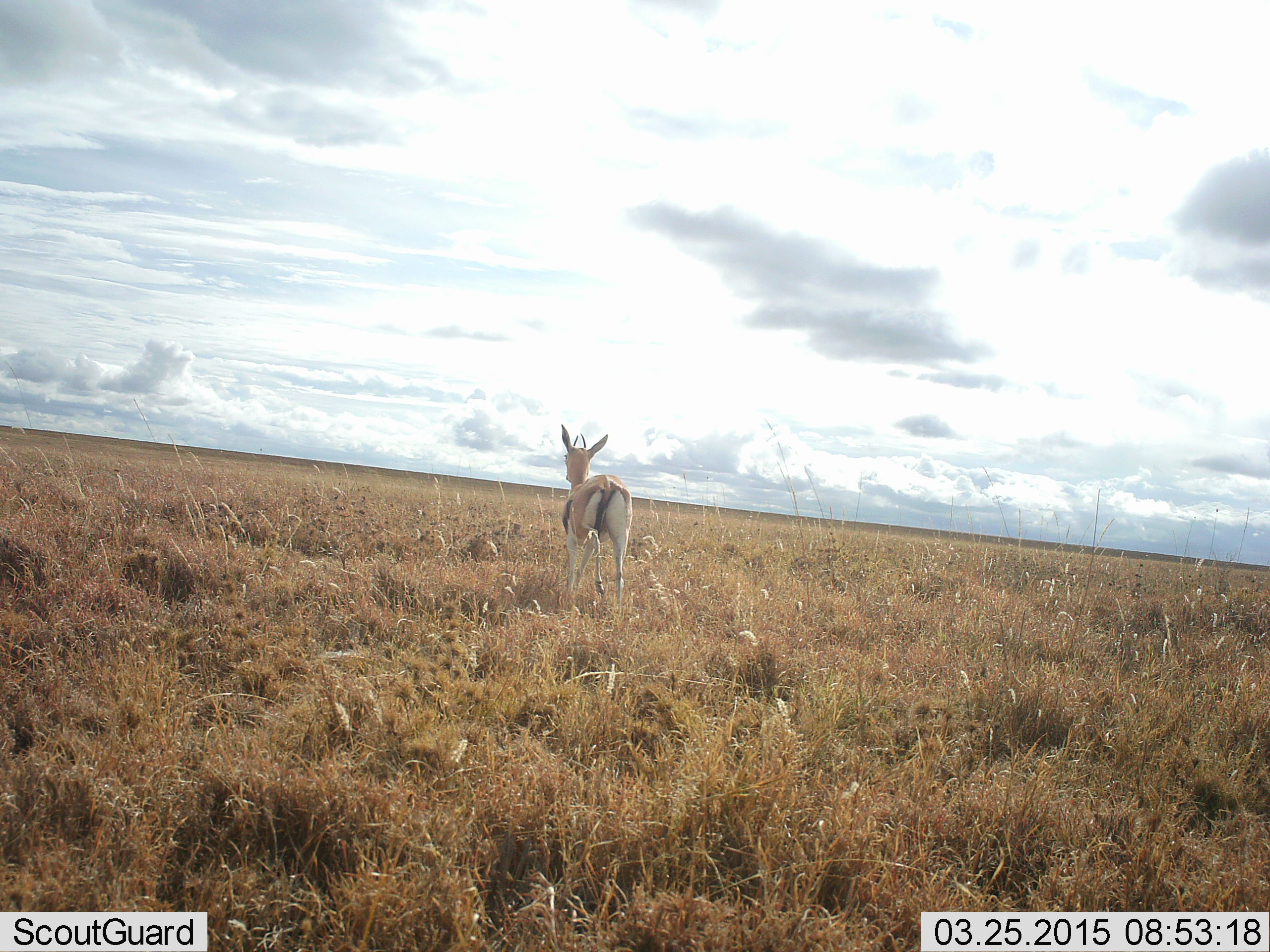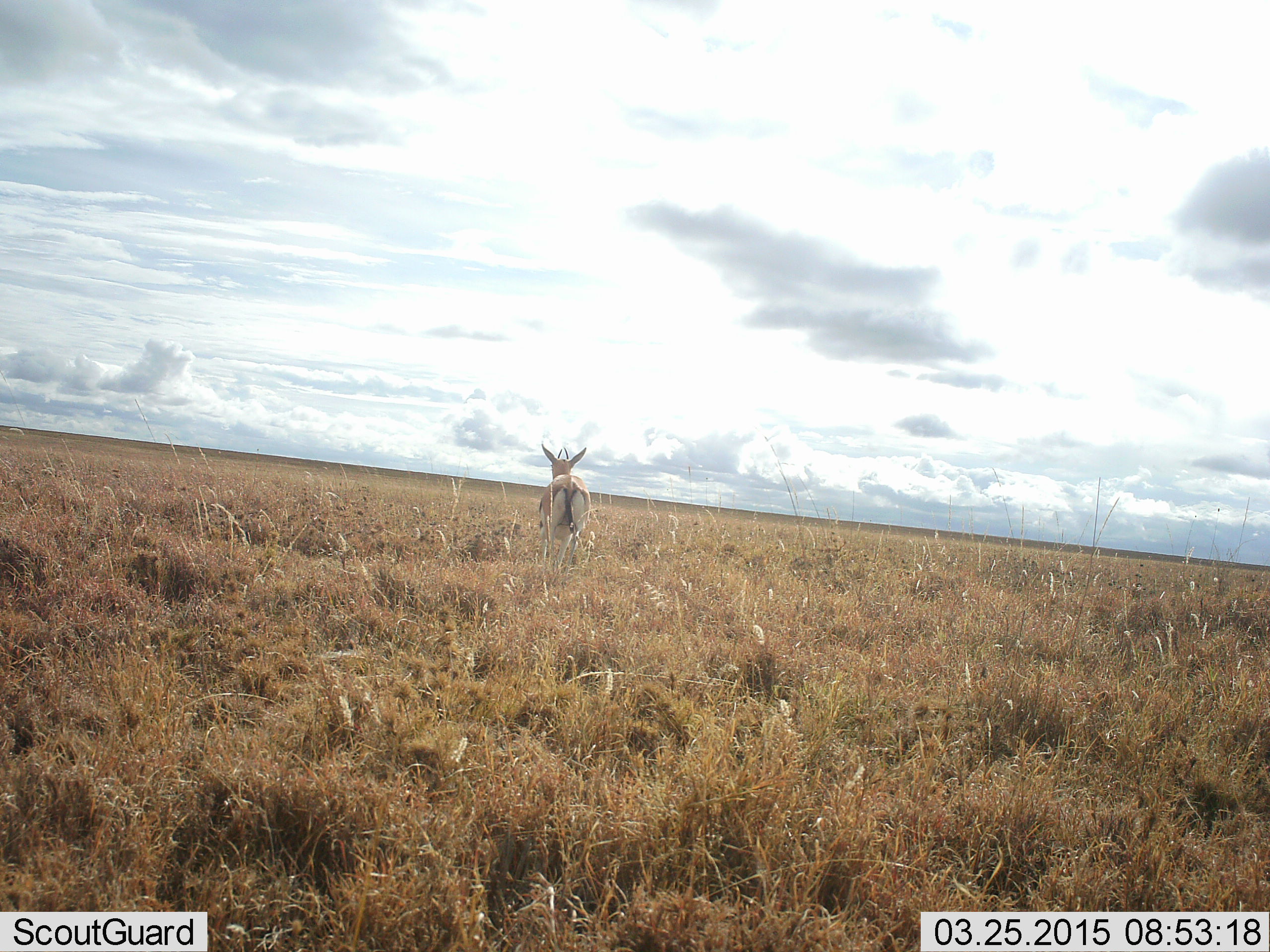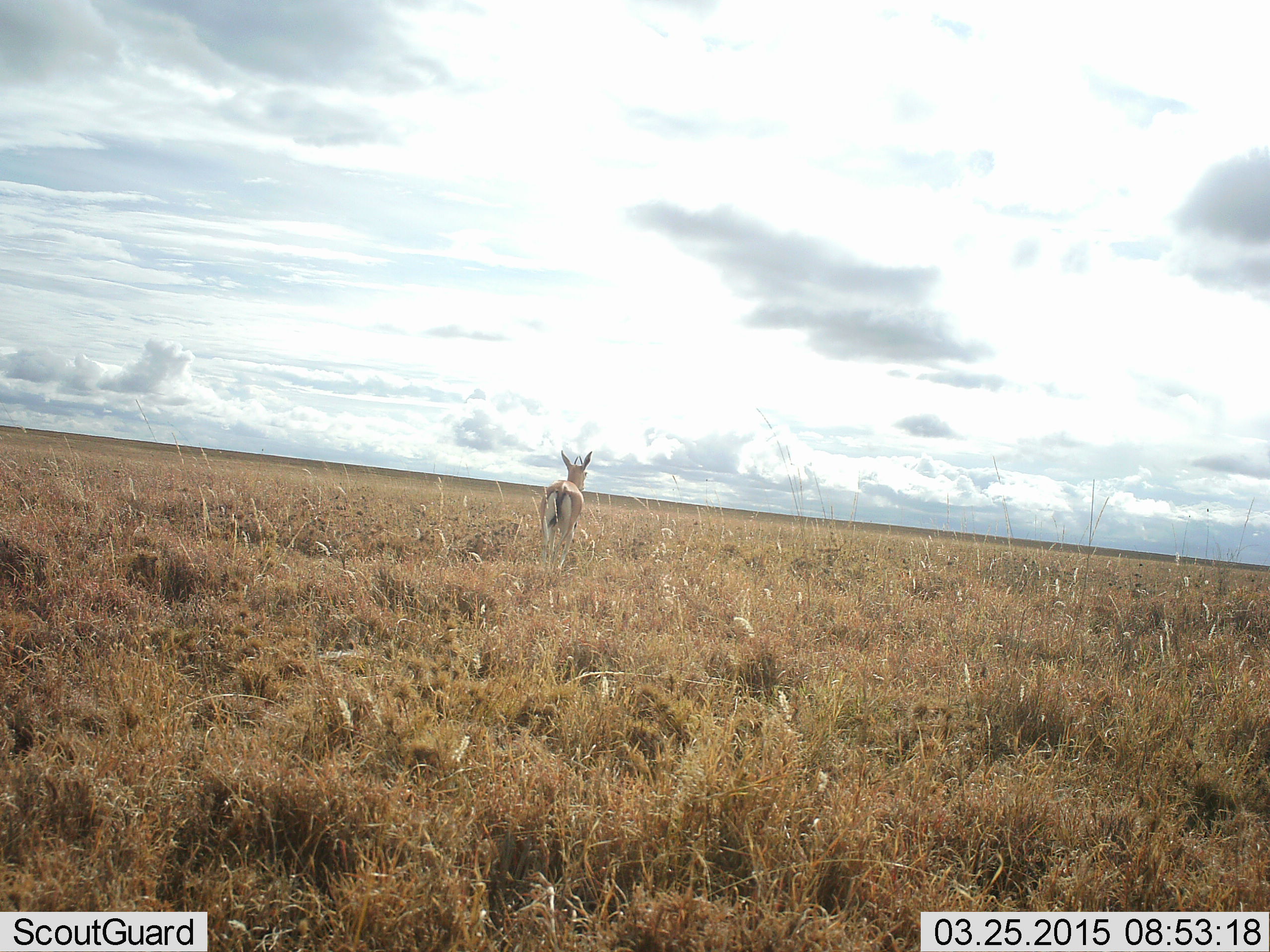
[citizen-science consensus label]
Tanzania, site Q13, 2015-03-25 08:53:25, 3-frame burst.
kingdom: Animalia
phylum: Chordata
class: Mammalia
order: Artiodactyla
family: Bovidae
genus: Eudorcas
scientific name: Eudorcas thomsonii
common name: thomson's gazelle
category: gazellethomsons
Gazellethomsons (thomson's gazelle) (Eudorcas thomsonii), count 1. Behavior (volunteer vote fractions): standing 20%, resting 0%, moving 80%, interacting 0%. Young present (vote fraction): 0%. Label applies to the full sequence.